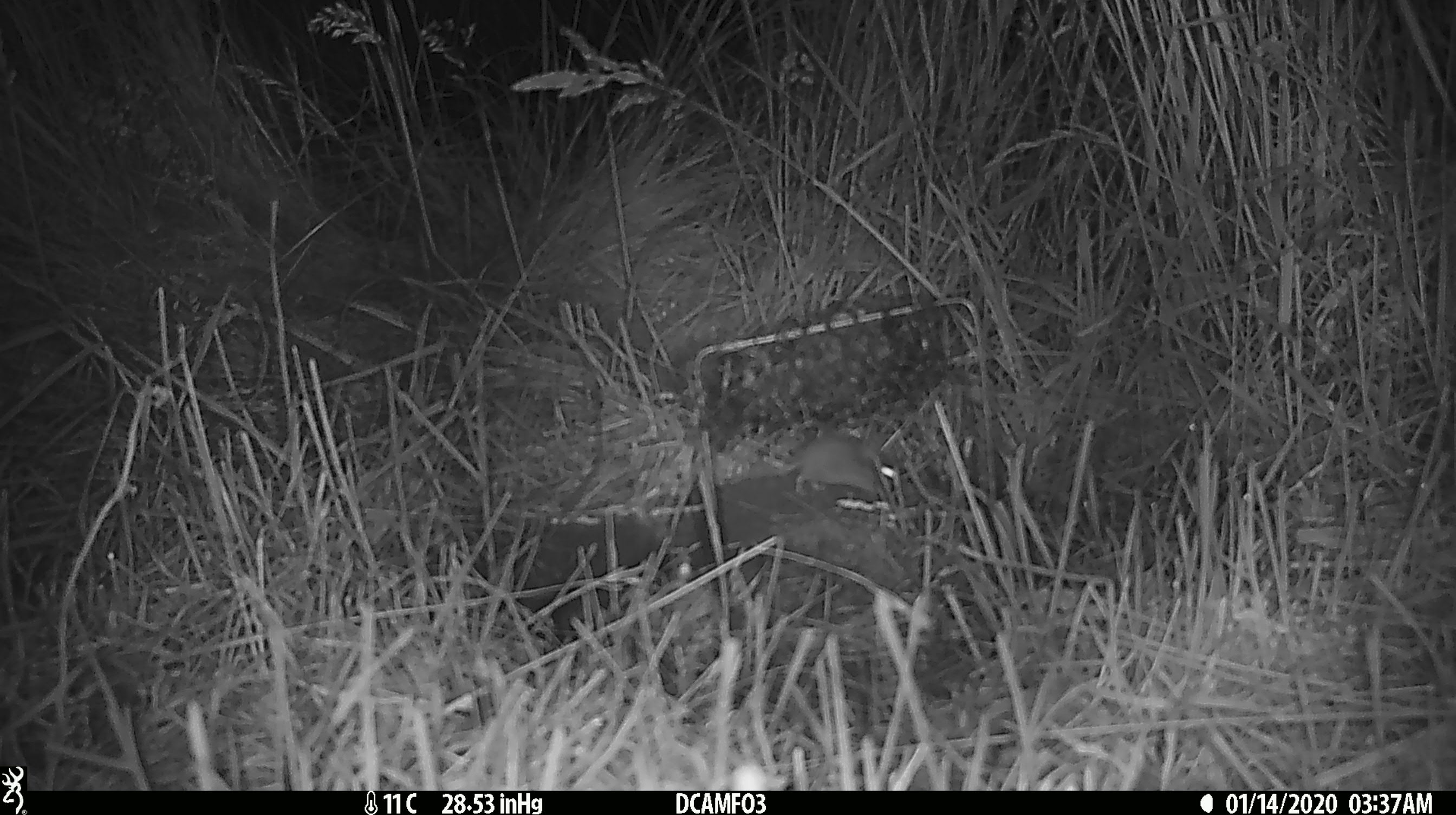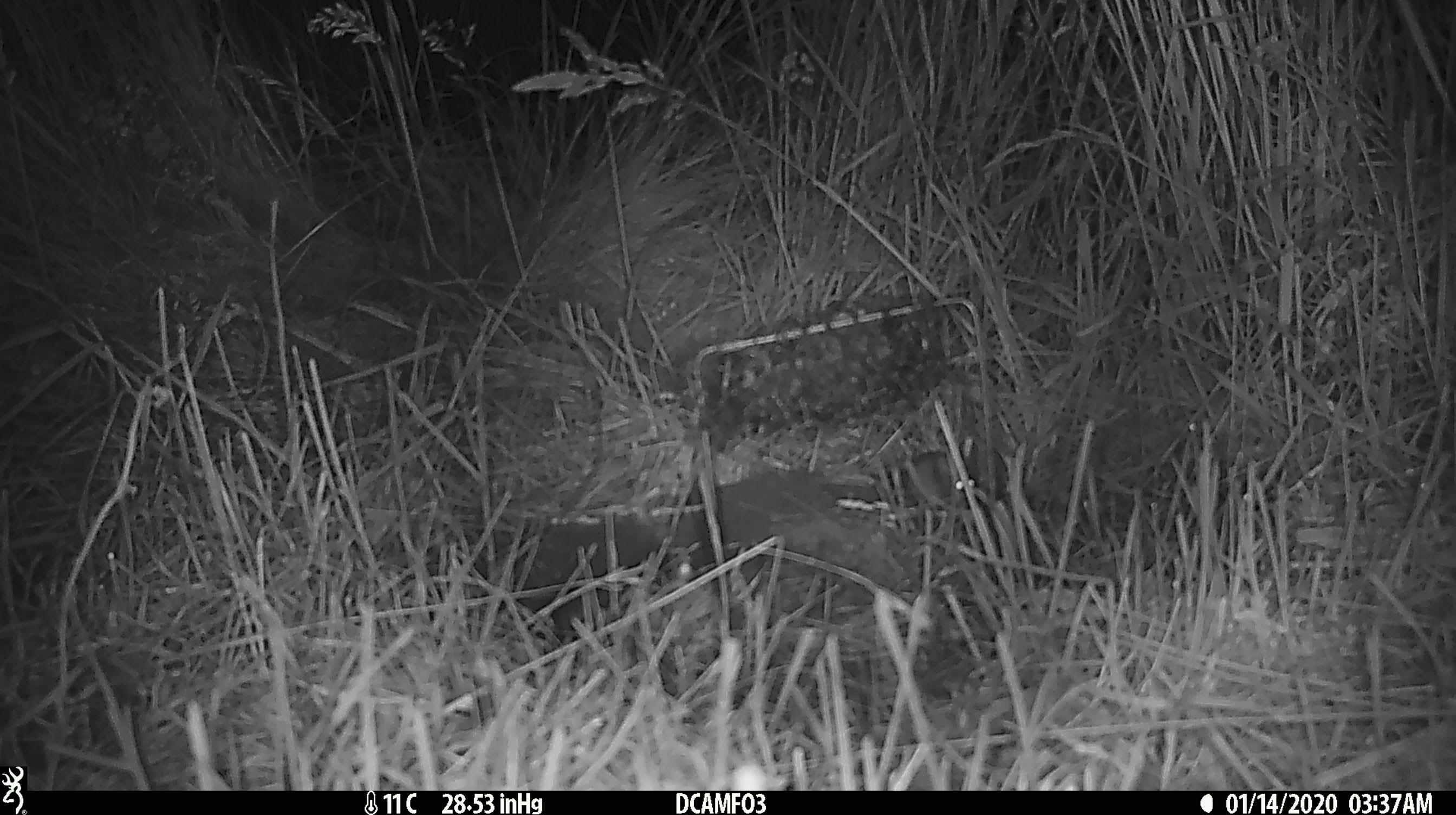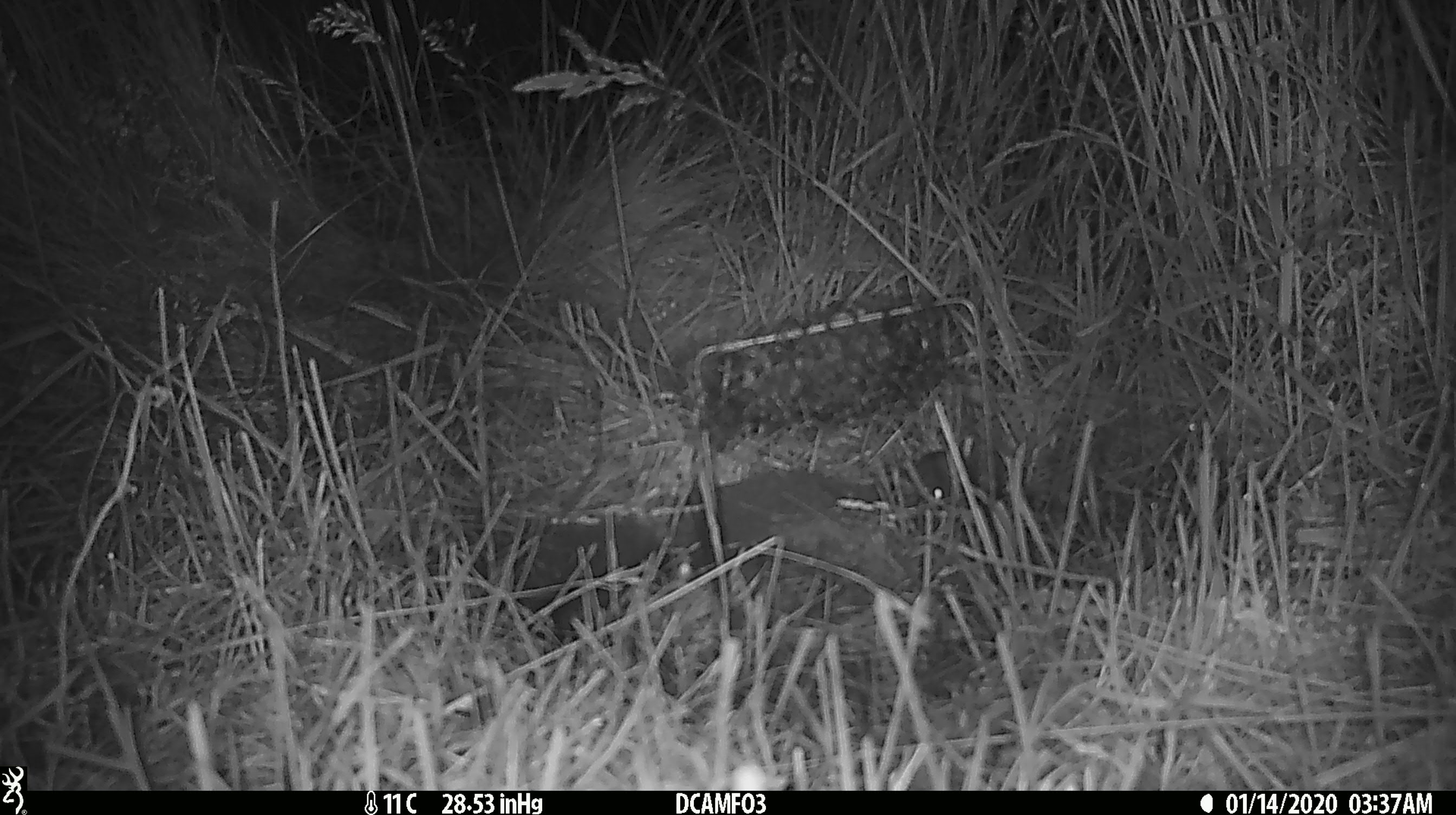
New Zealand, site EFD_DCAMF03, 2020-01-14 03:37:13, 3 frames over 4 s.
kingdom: Animalia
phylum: Chordata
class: Mammalia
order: Rodentia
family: Muridae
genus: Mus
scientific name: Mus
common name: mouse